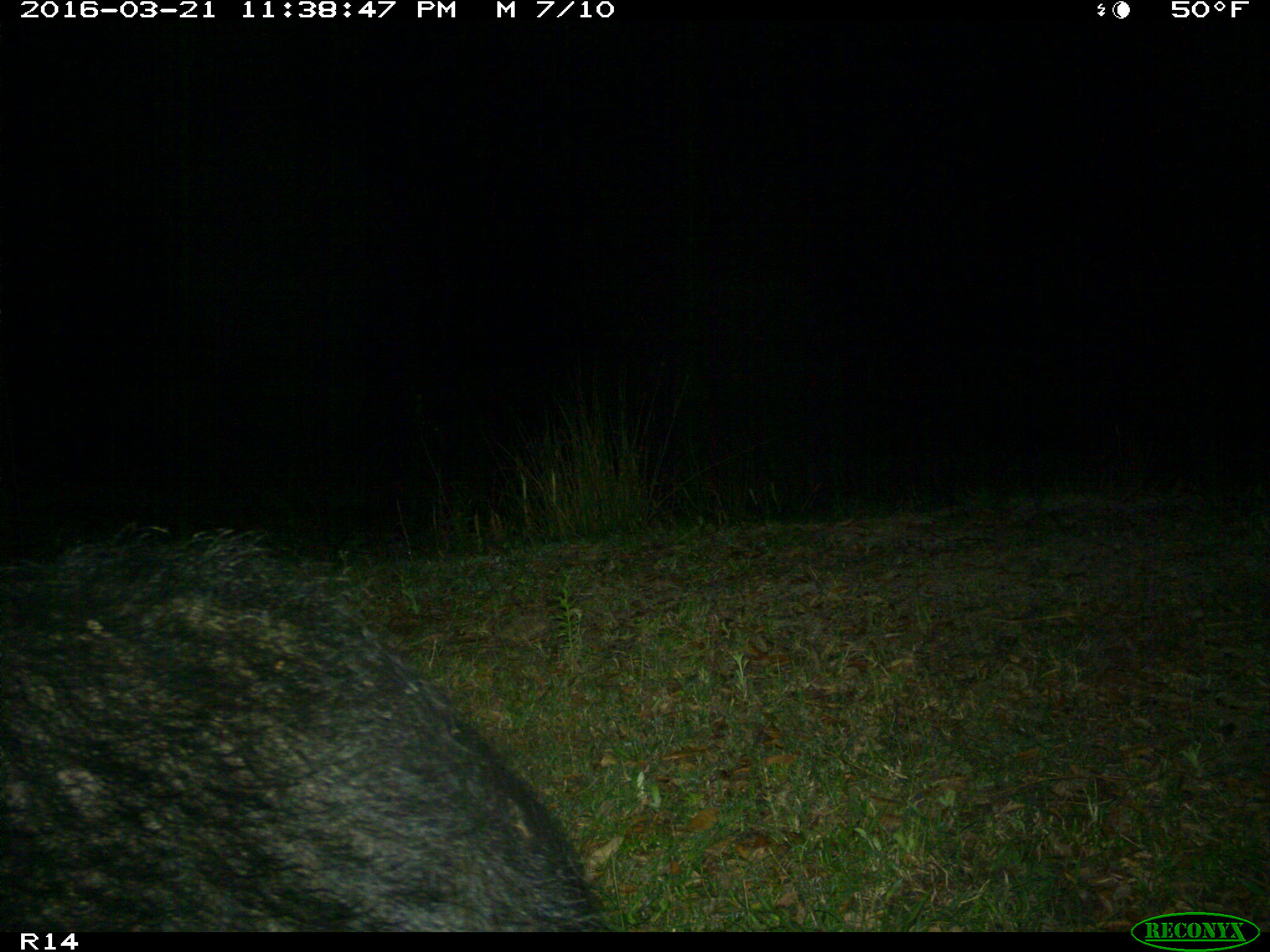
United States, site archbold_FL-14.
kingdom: Animalia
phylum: Chordata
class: Mammalia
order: Artiodactyla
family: Suidae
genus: Sus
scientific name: Sus scrofa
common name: wild boar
Sus scrofa (wild boar).